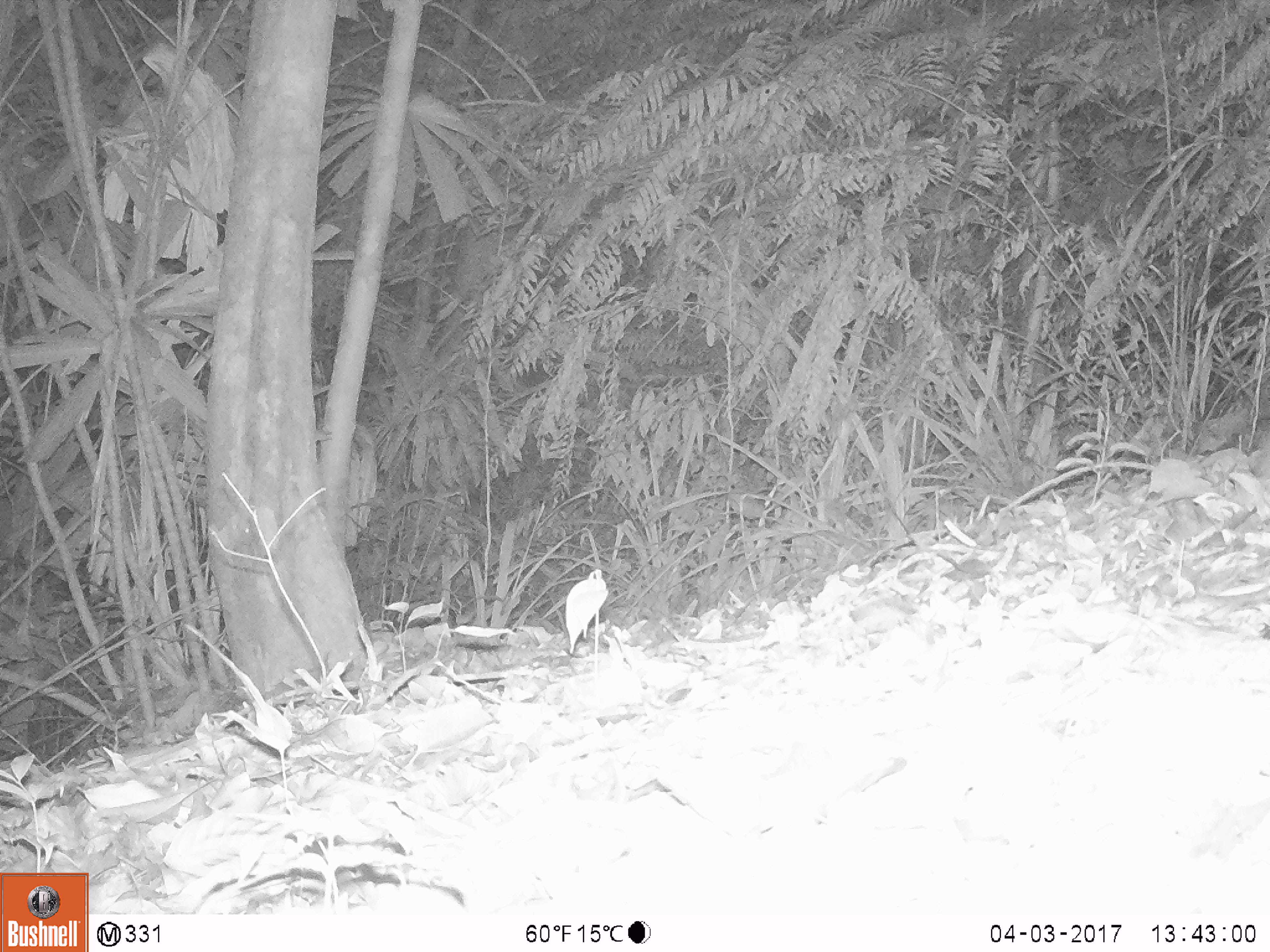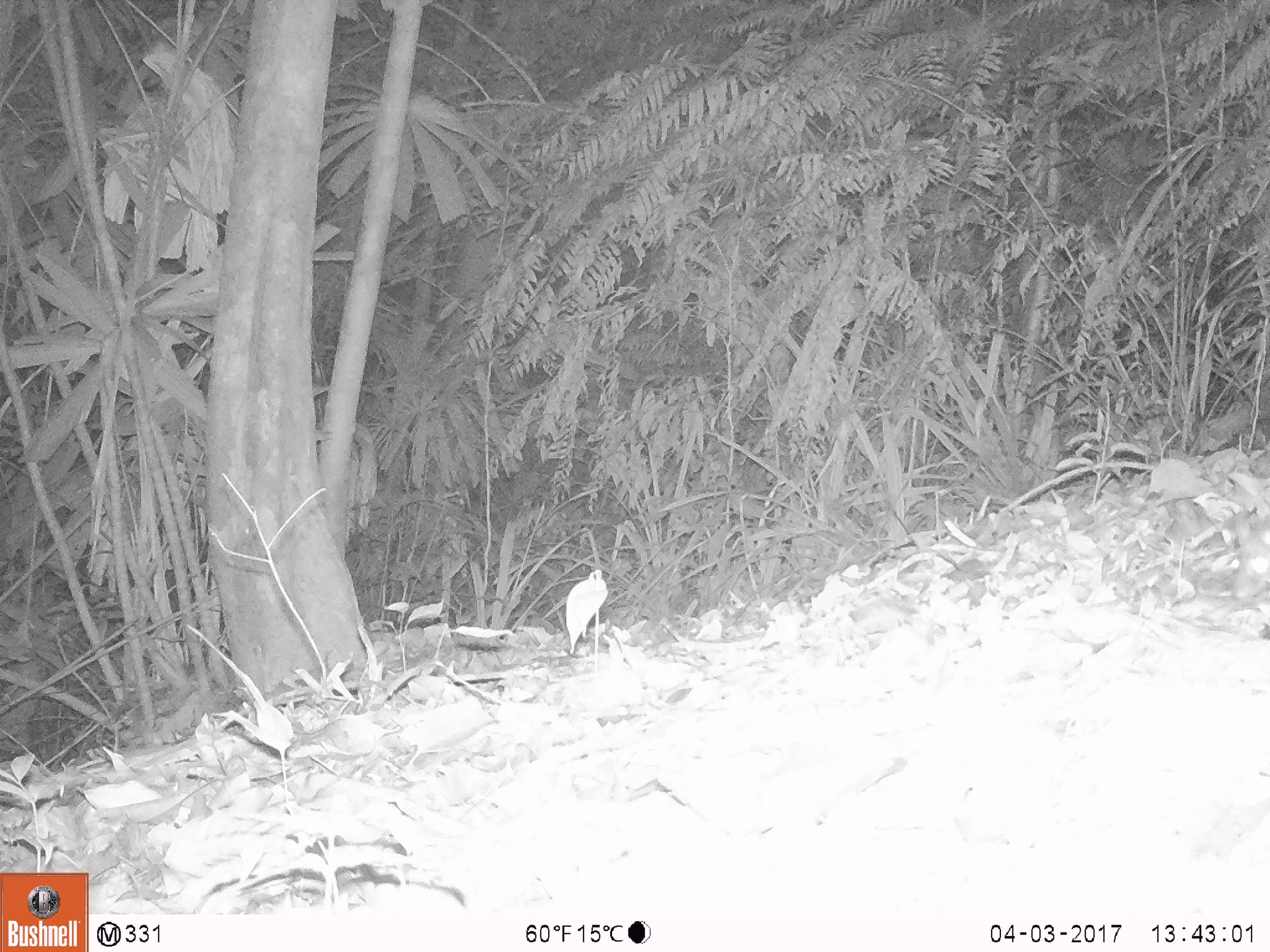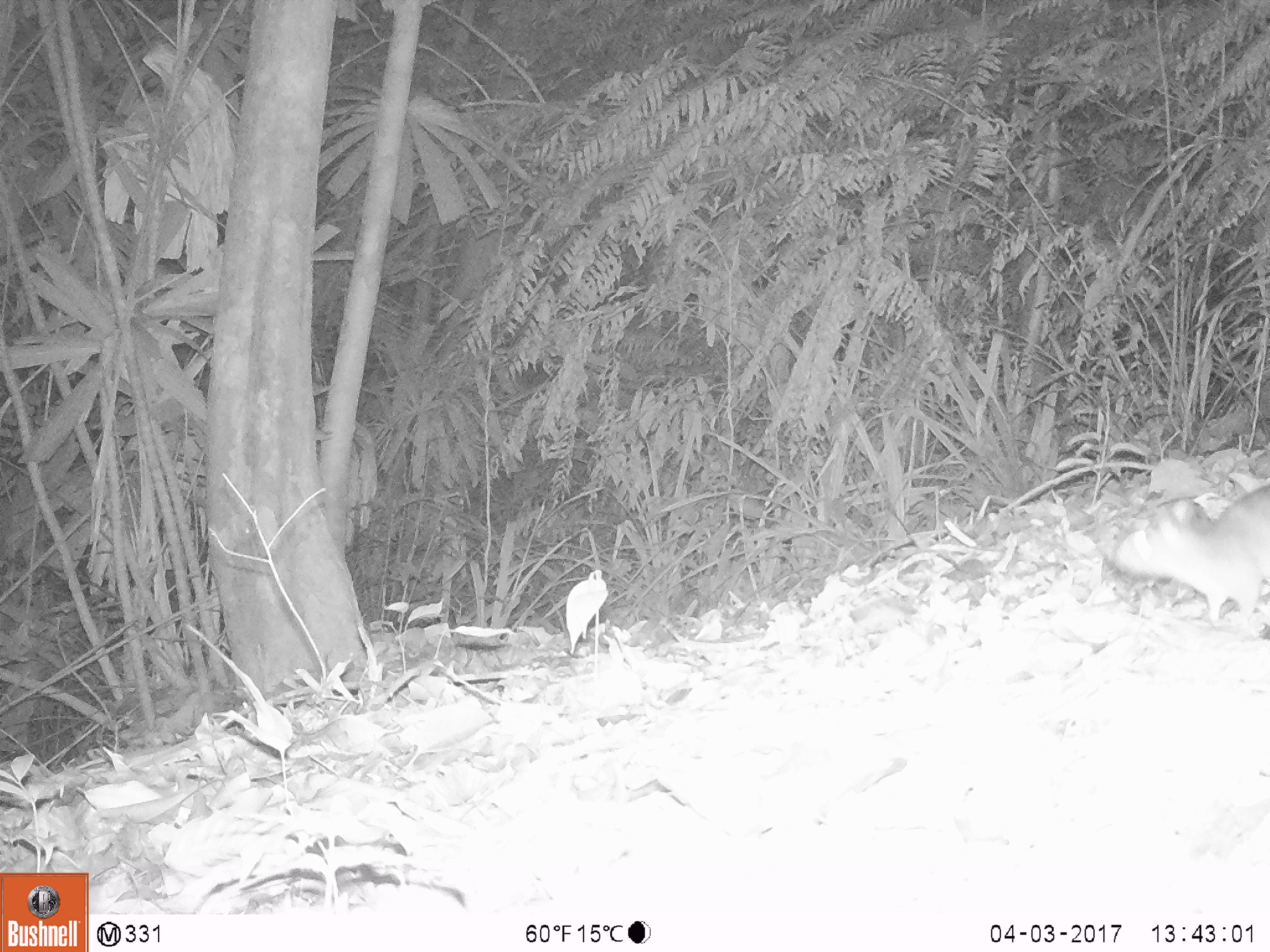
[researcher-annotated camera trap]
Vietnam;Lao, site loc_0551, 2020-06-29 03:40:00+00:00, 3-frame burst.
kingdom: Animalia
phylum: Chordata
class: Mammalia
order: Rodentia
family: Muridae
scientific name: Muridae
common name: old-world mice and rats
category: unidentified murid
Unidentified murid (old-world mice and rats) (Muridae). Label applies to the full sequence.